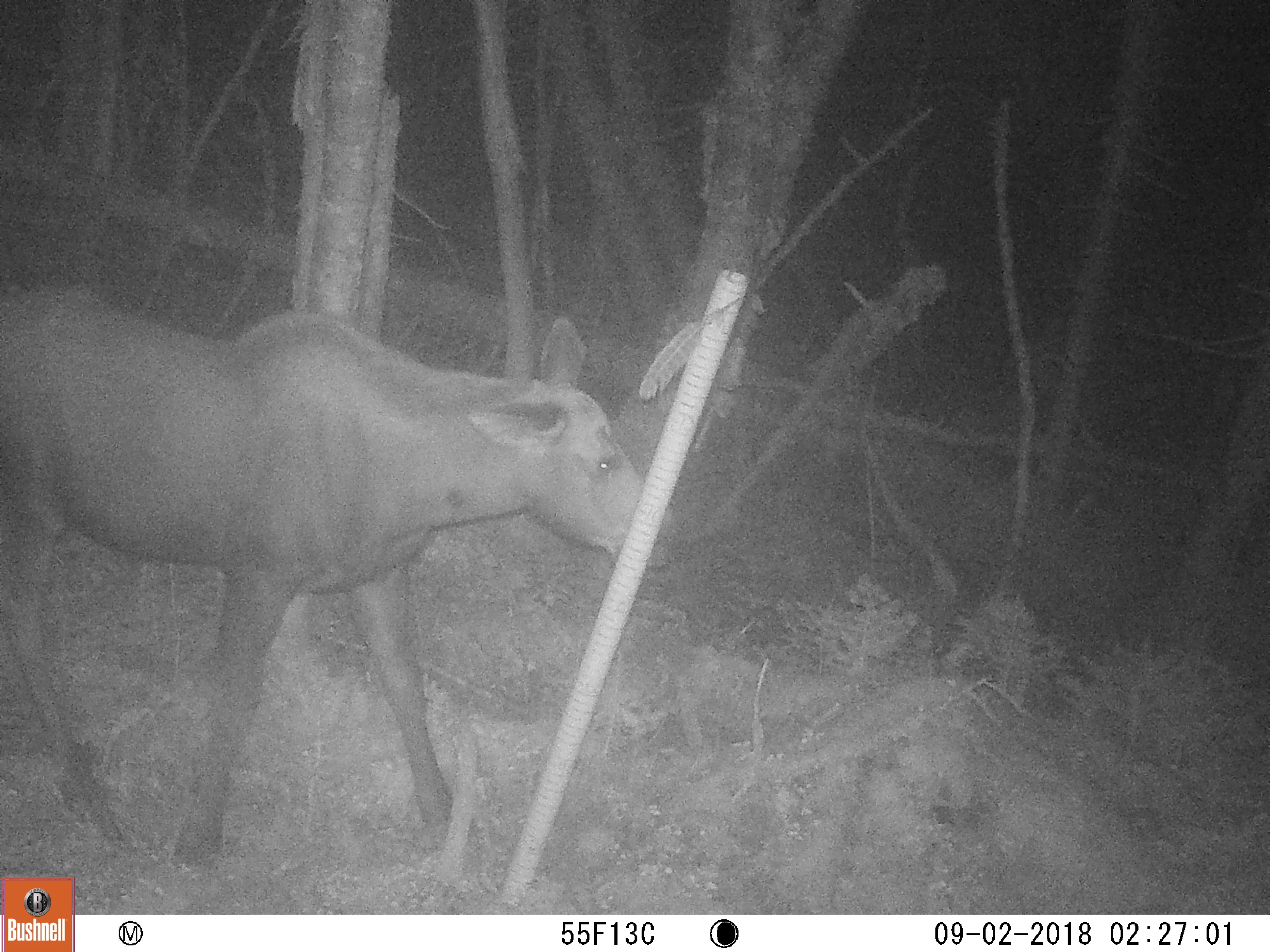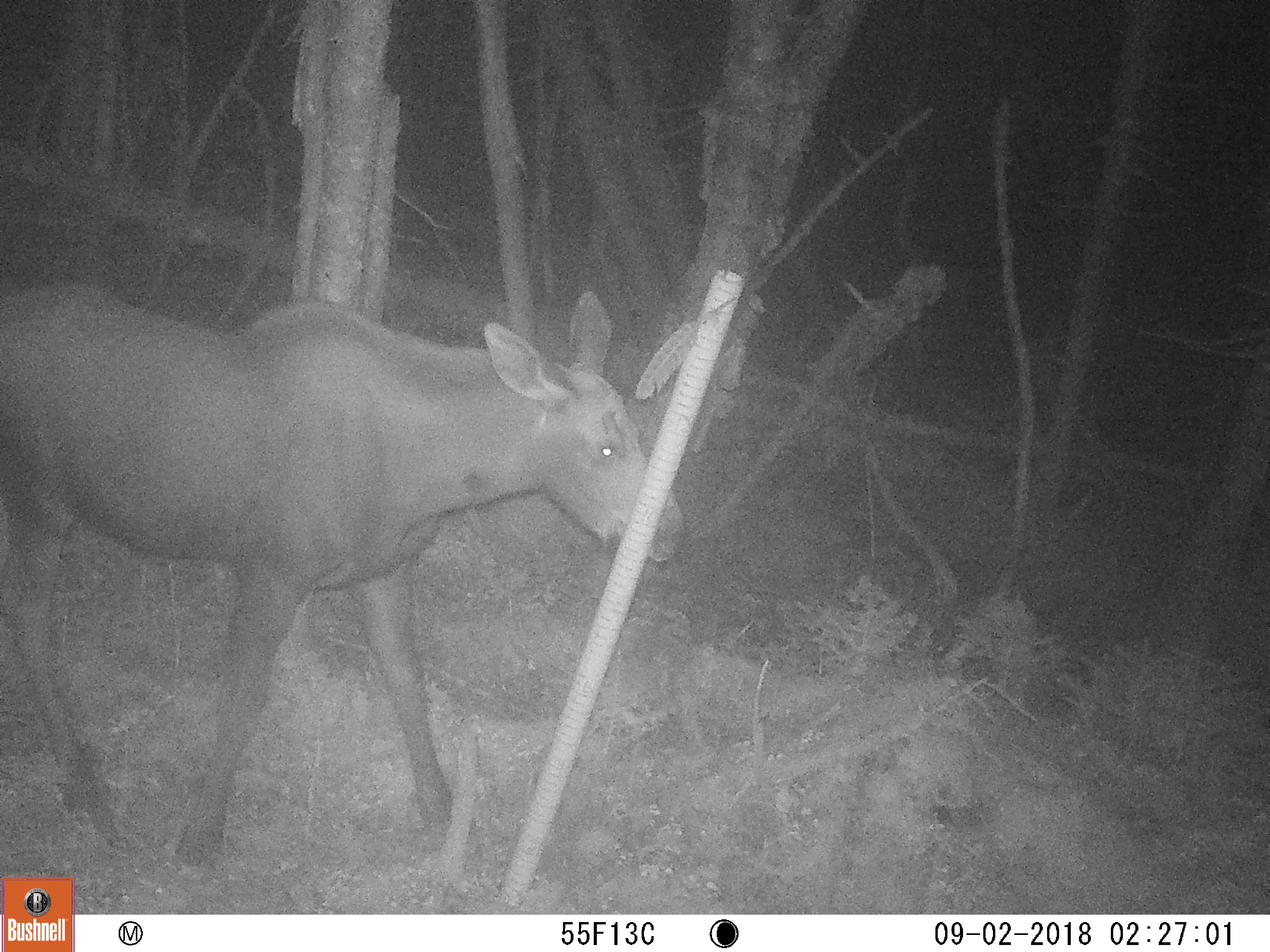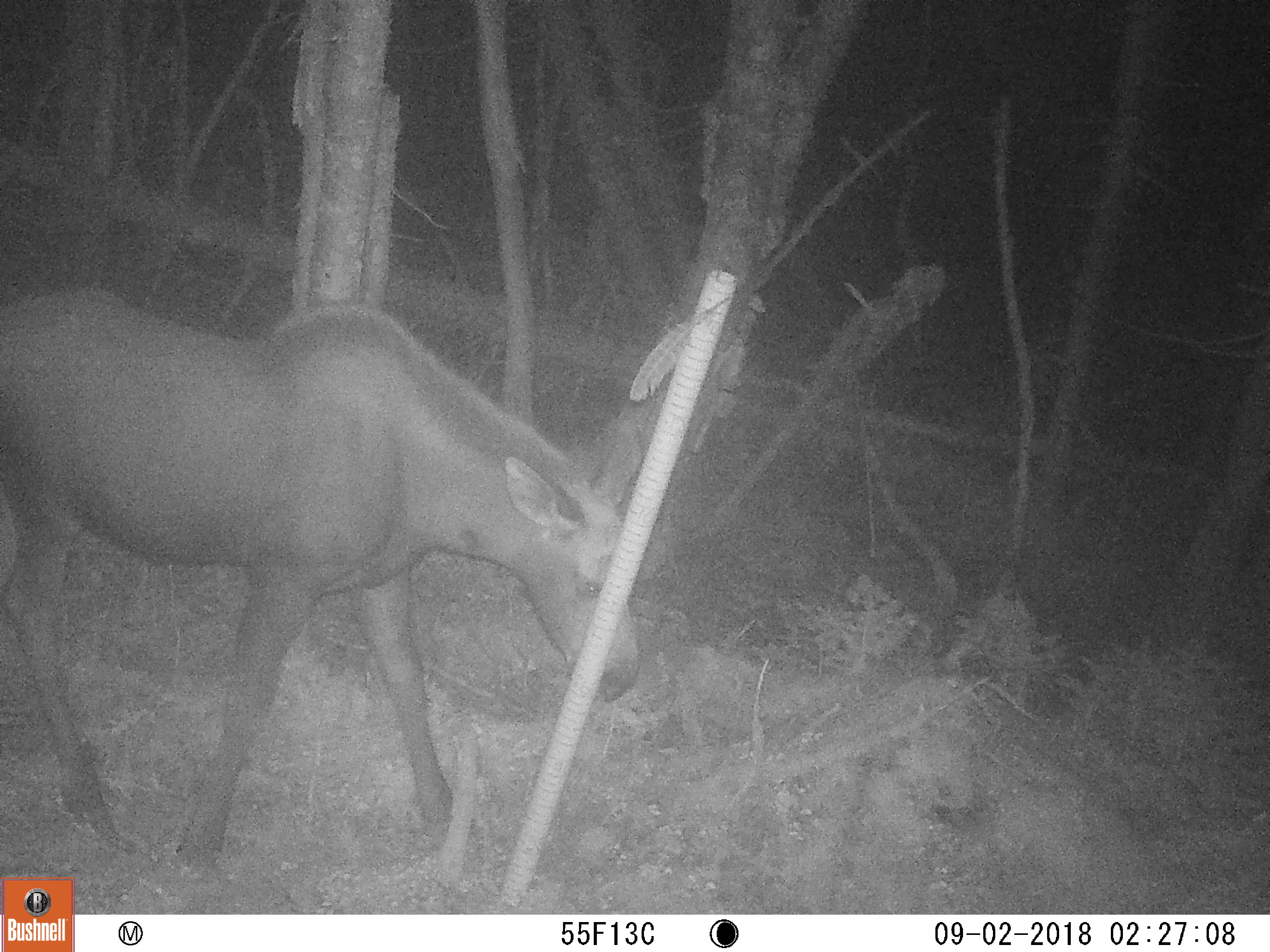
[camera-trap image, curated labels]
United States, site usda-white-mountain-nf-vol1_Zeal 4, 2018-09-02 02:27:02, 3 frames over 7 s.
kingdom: Animalia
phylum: Chordata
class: Mammalia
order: Artiodactyla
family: Cervidae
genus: Alces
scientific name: Alces alces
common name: moose